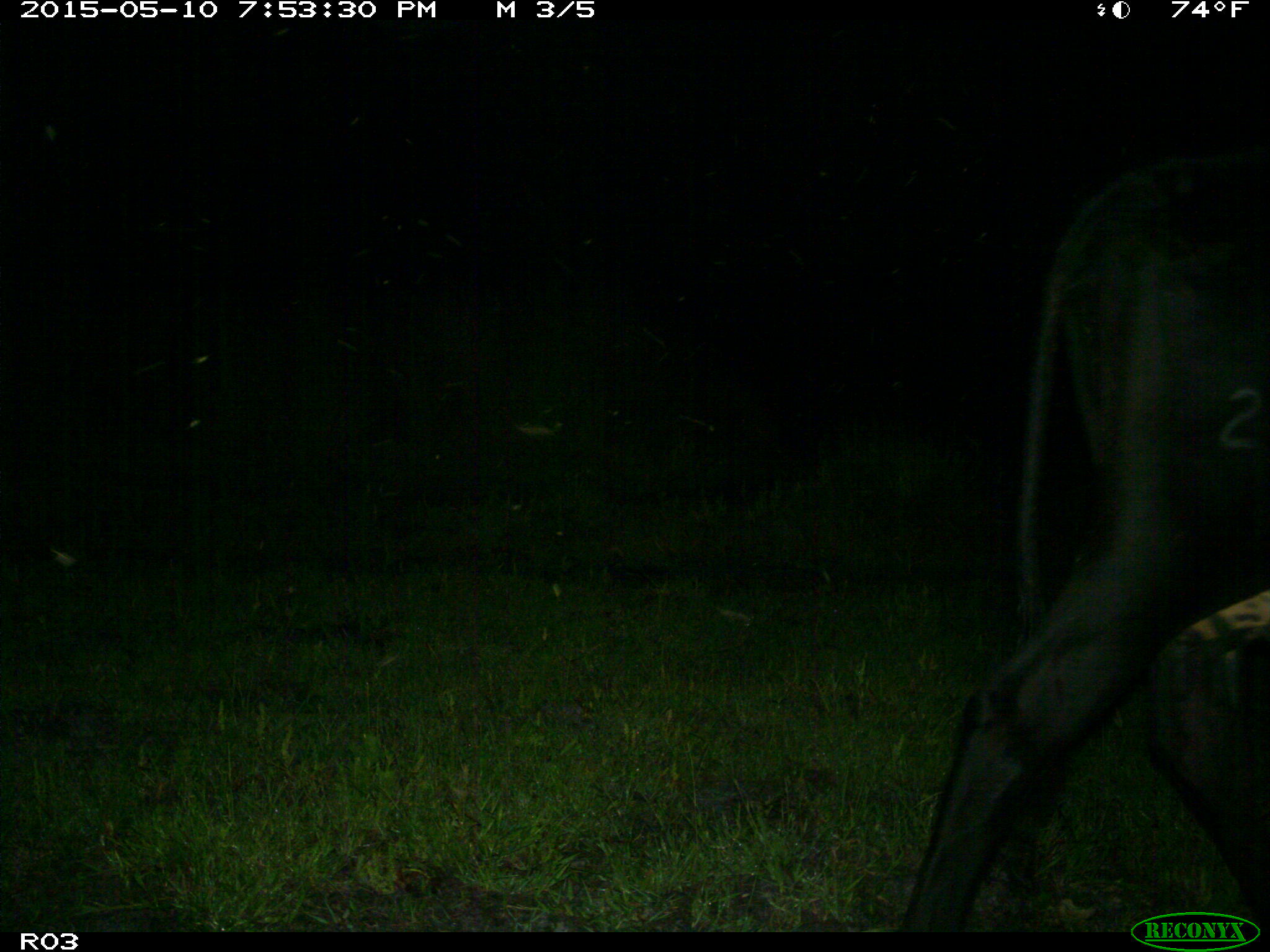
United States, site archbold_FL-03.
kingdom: Animalia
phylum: Chordata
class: Mammalia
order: Artiodactyla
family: Bovidae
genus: Bos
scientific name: Bos taurus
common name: domestic cow